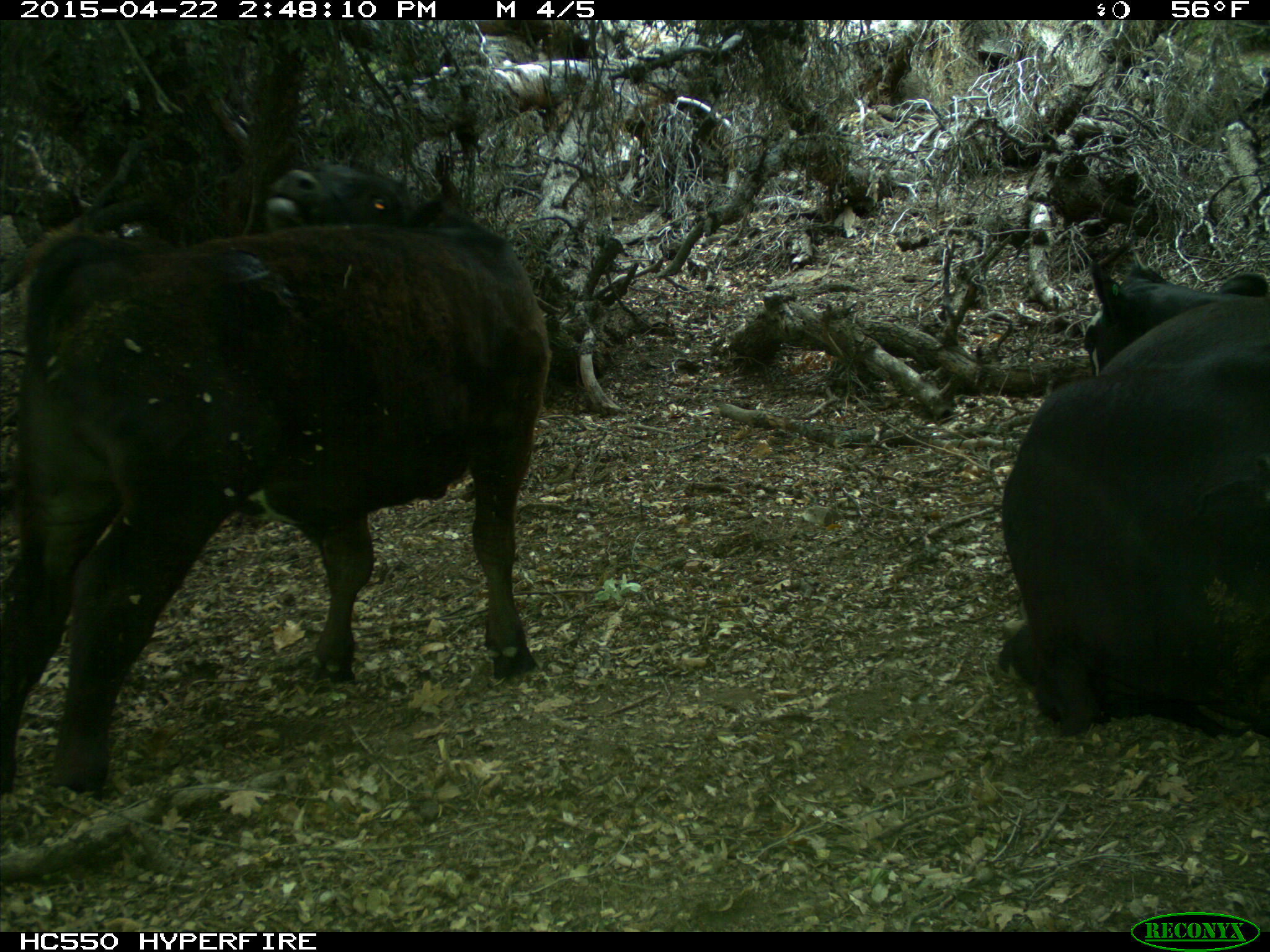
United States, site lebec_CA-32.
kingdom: Animalia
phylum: Chordata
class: Mammalia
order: Artiodactyla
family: Bovidae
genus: Bos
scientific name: Bos taurus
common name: domestic cow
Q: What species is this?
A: Bos taurus (domestic cow).